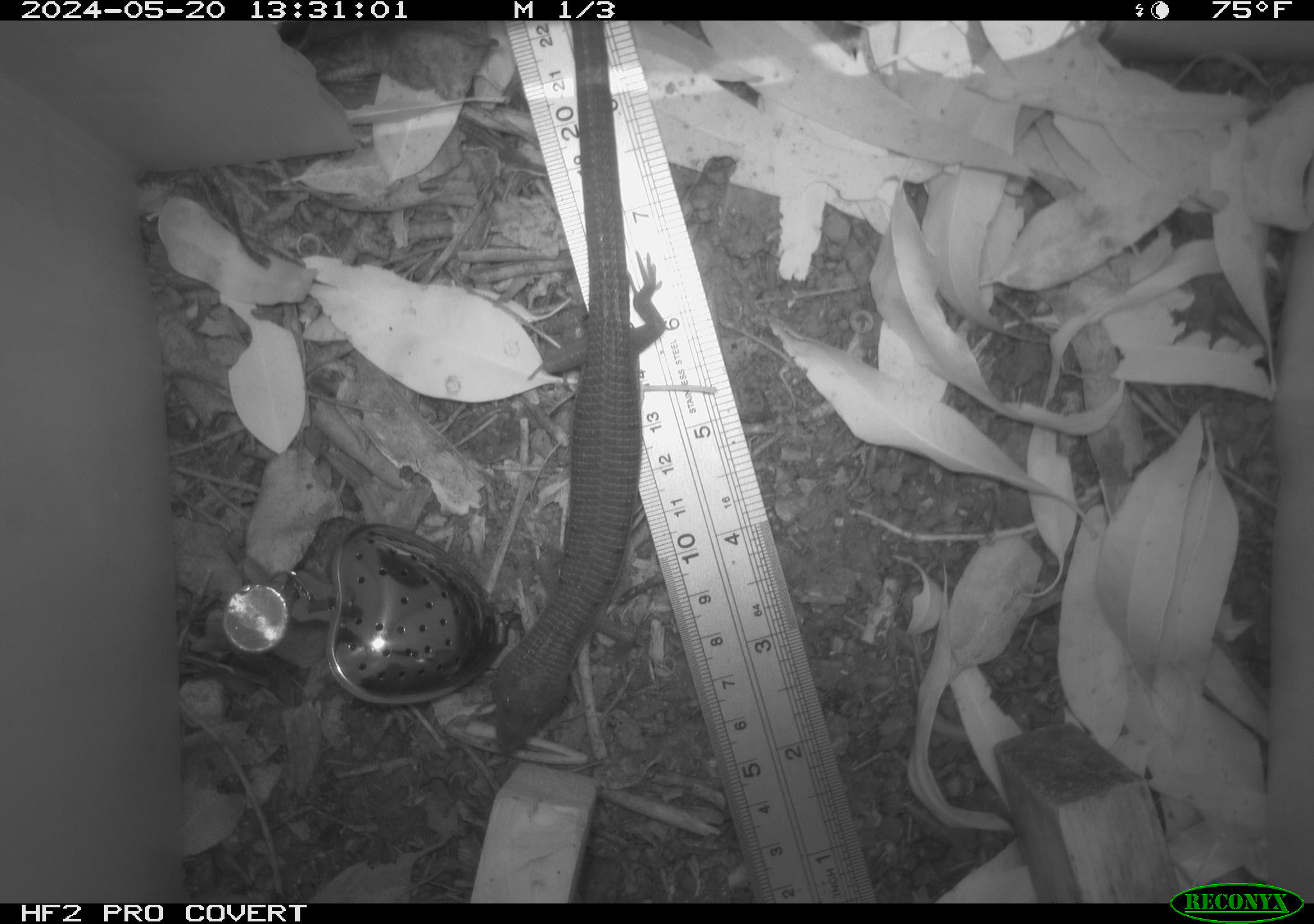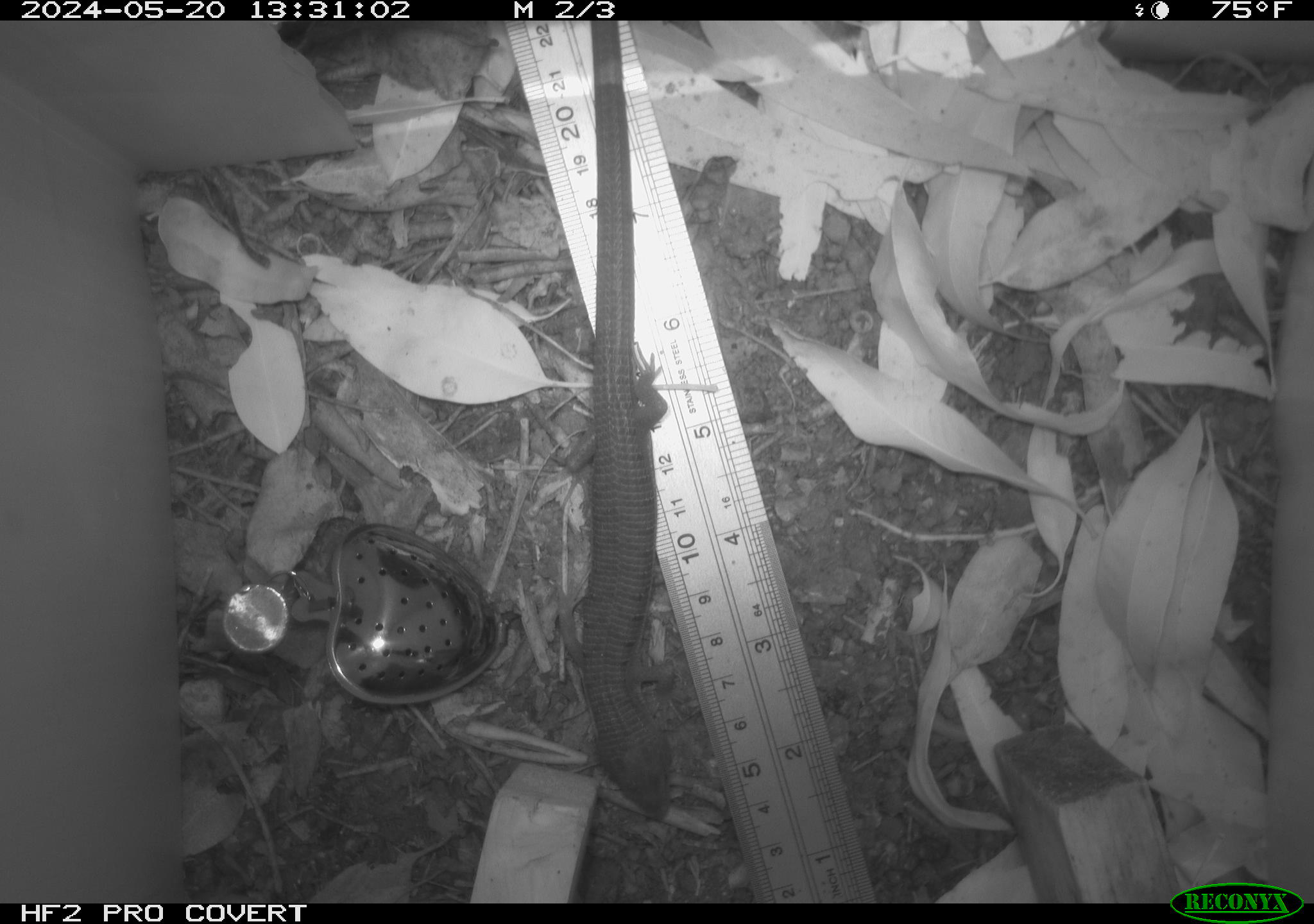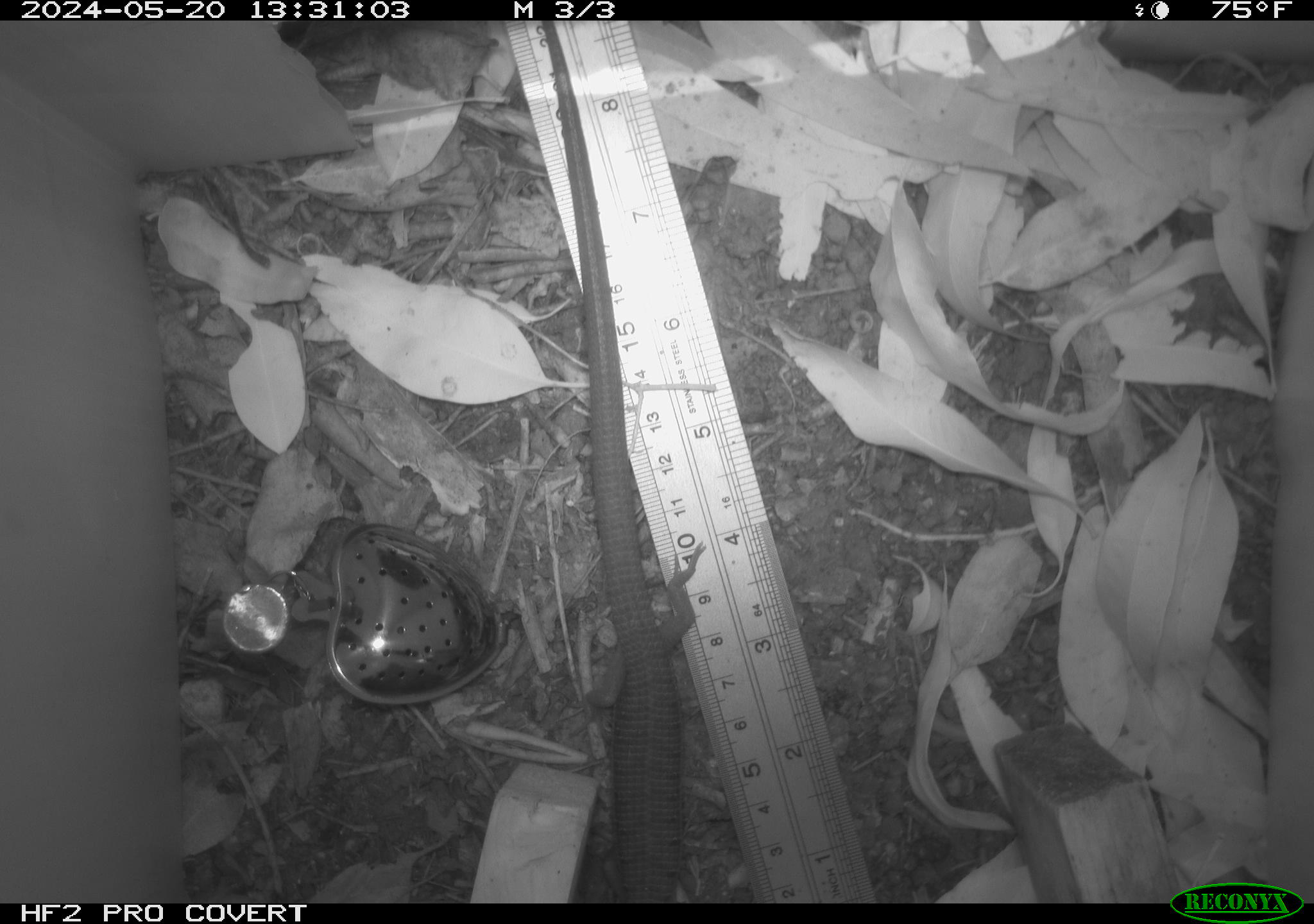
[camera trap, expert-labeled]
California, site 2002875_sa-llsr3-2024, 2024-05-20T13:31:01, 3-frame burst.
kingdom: Animalia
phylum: Chordata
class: Reptilia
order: Squamata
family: Anguidae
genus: Elgaria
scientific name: Elgaria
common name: alligator lizards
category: elgaria species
Elgaria species (alligator lizards) (Elgaria).